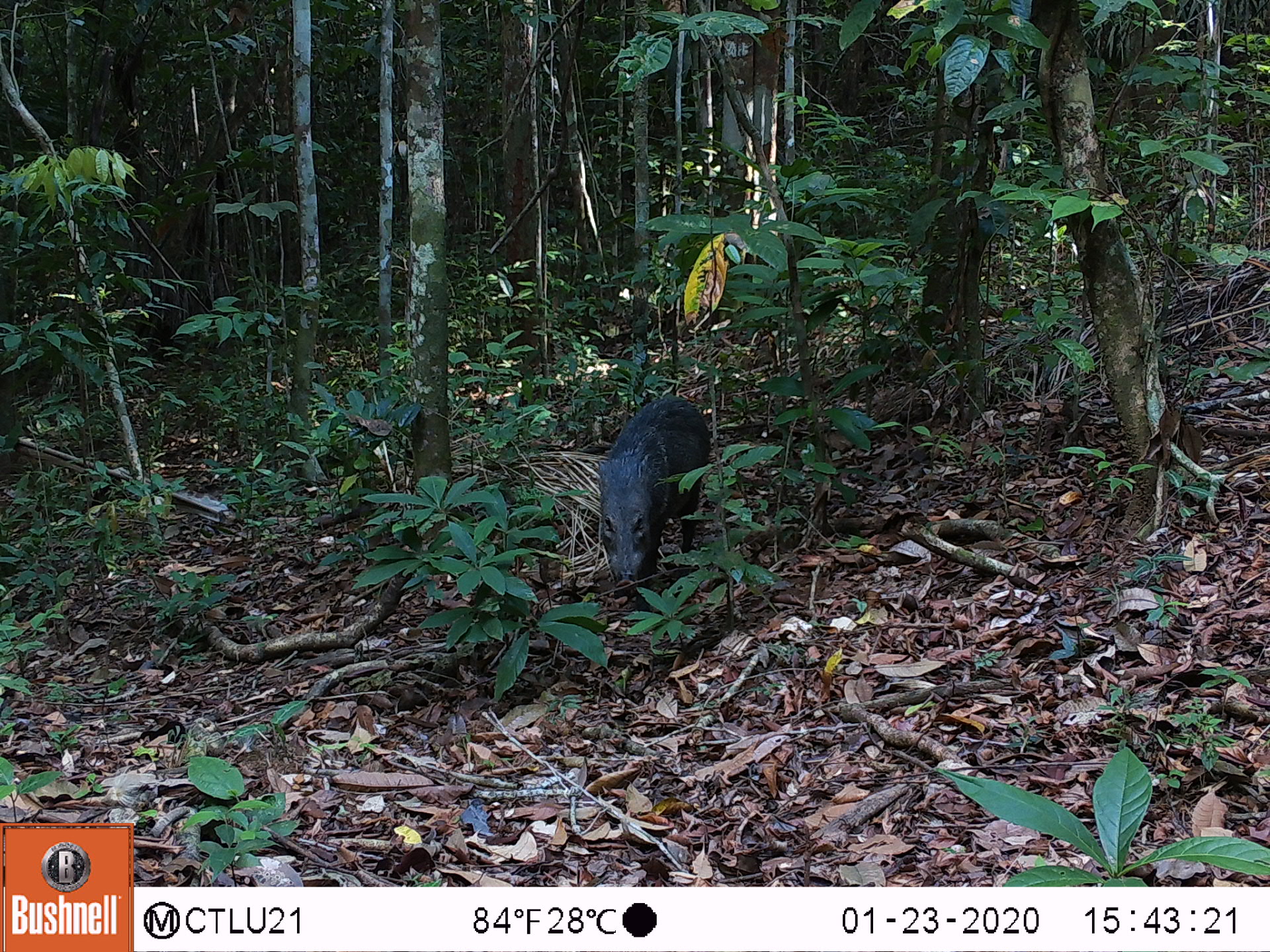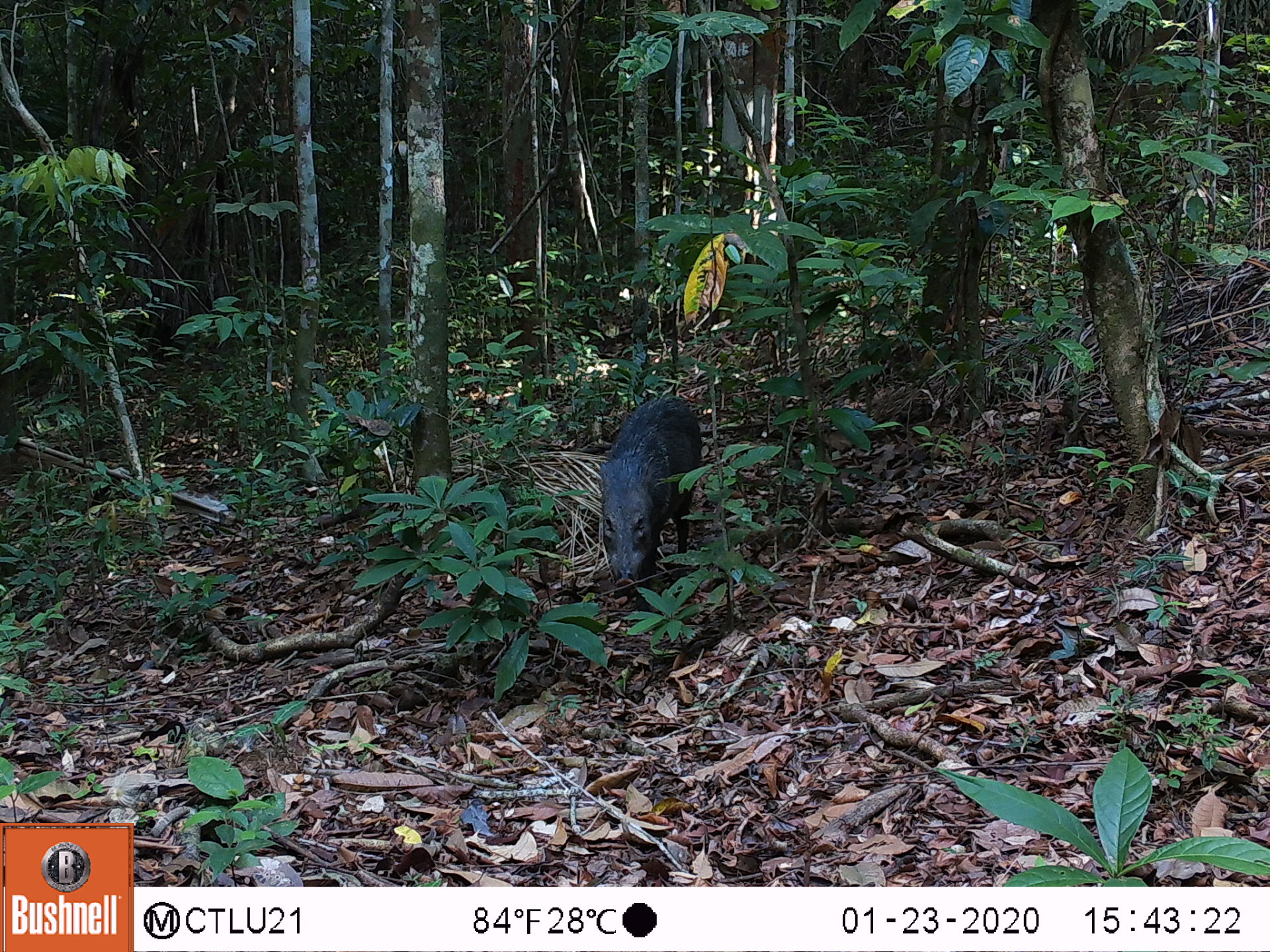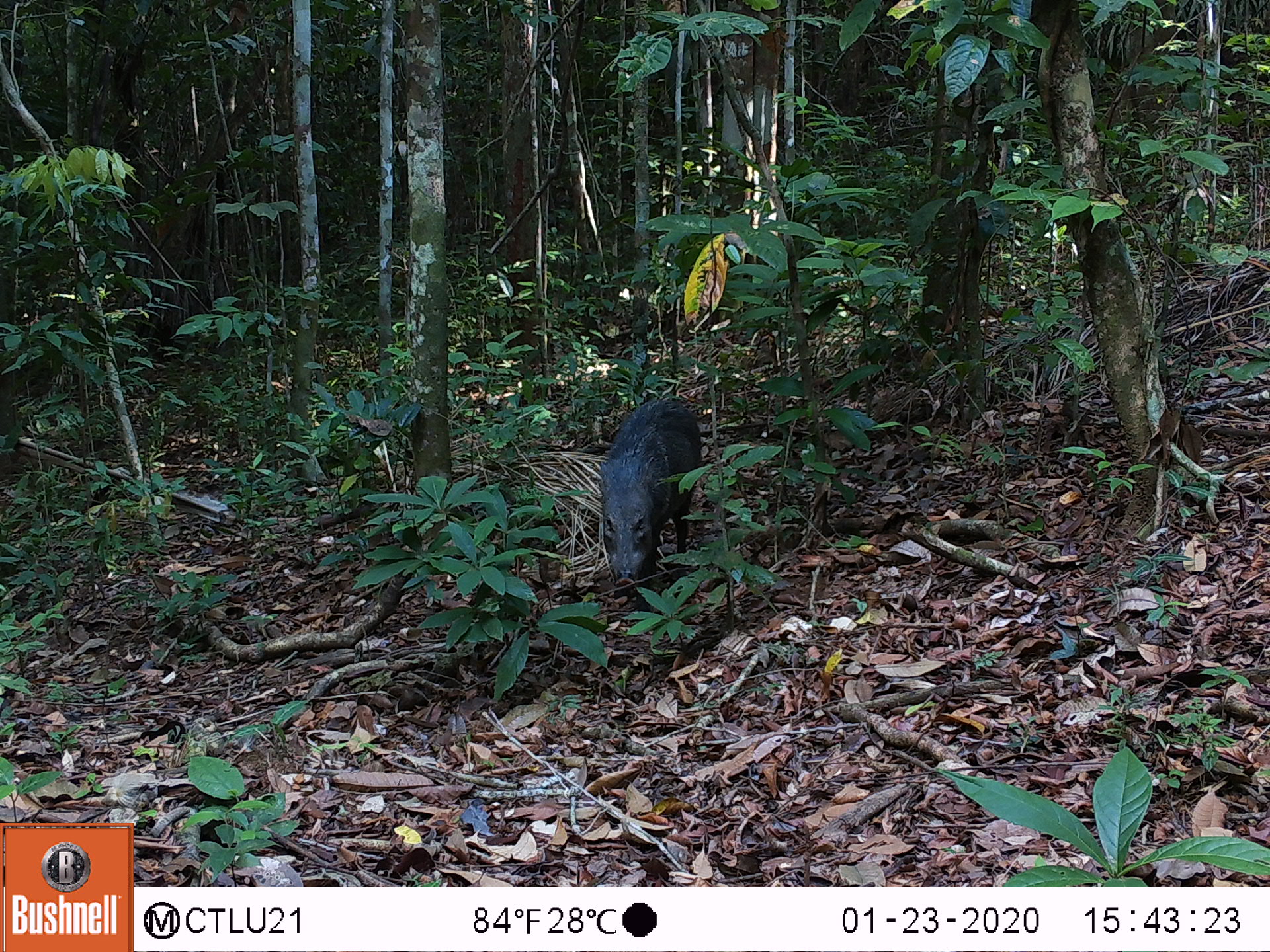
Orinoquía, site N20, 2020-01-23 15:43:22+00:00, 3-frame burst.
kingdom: Animalia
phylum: Chordata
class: Mammalia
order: Artiodactyla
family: Tayassuidae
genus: Pecari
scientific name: Pecari tajacu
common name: collared peccary